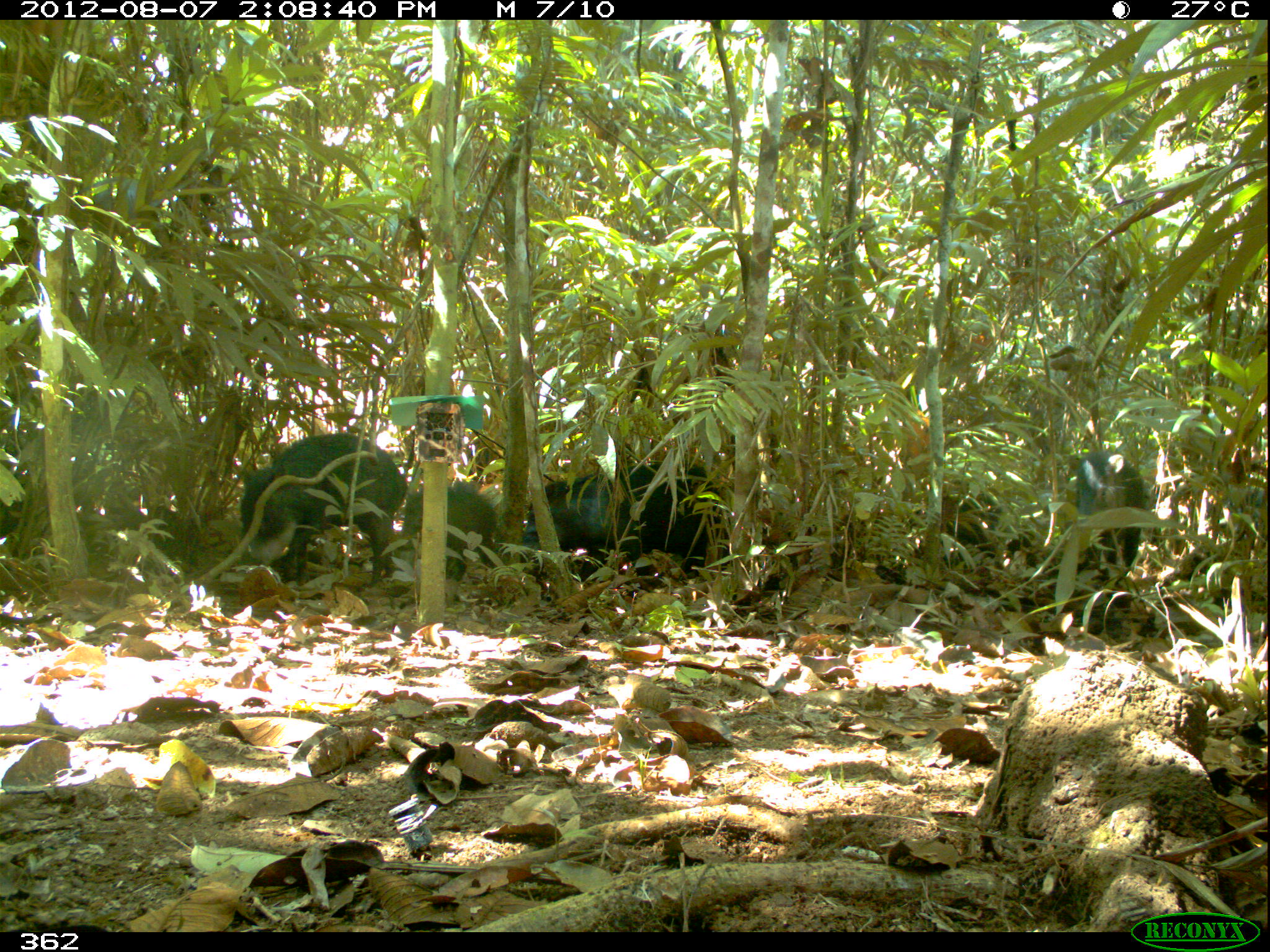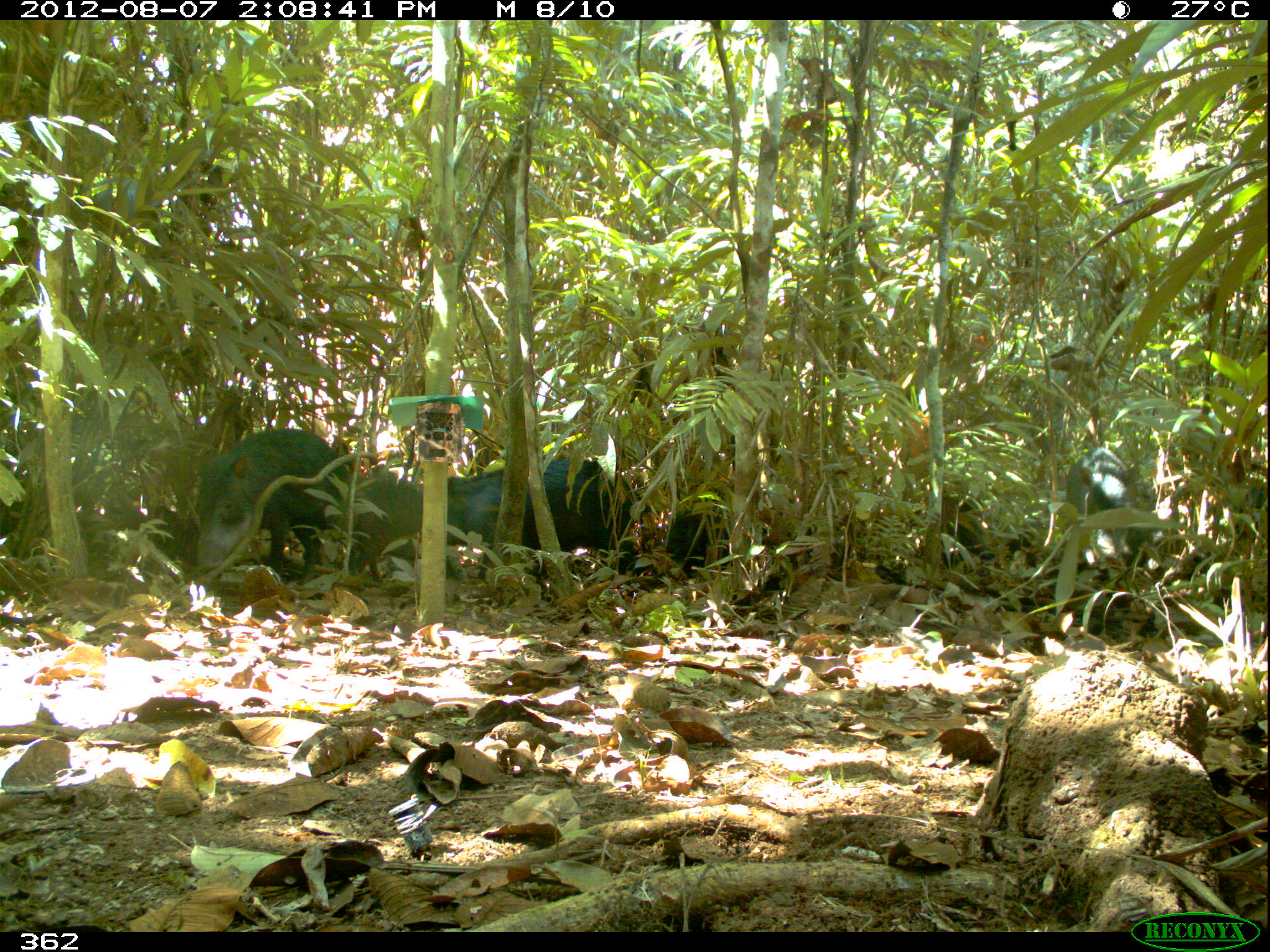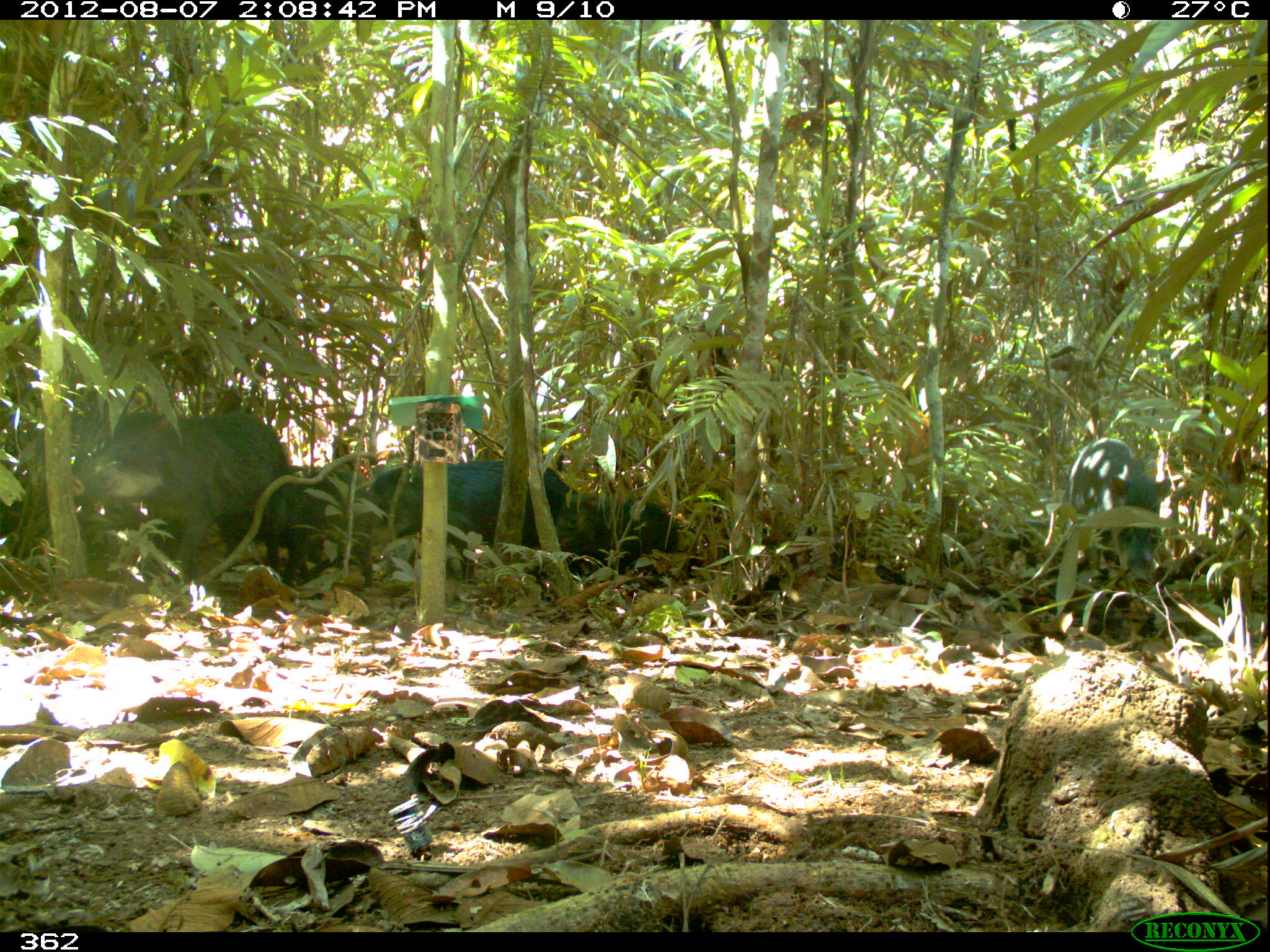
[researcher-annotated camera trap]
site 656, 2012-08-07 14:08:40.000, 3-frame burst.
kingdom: Animalia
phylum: Chordata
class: Mammalia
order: Artiodactyla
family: Tayassuidae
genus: Tayassu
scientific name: Tayassu pecari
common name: white-lipped peccary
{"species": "Tayassu pecari (white-lipped peccary)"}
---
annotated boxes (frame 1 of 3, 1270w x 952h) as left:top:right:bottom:
tayassu pecari: 518:460:732:587; 238:432:408:583; 1074:450:1147:589; 401:479:499:581; 935:492:1036:567